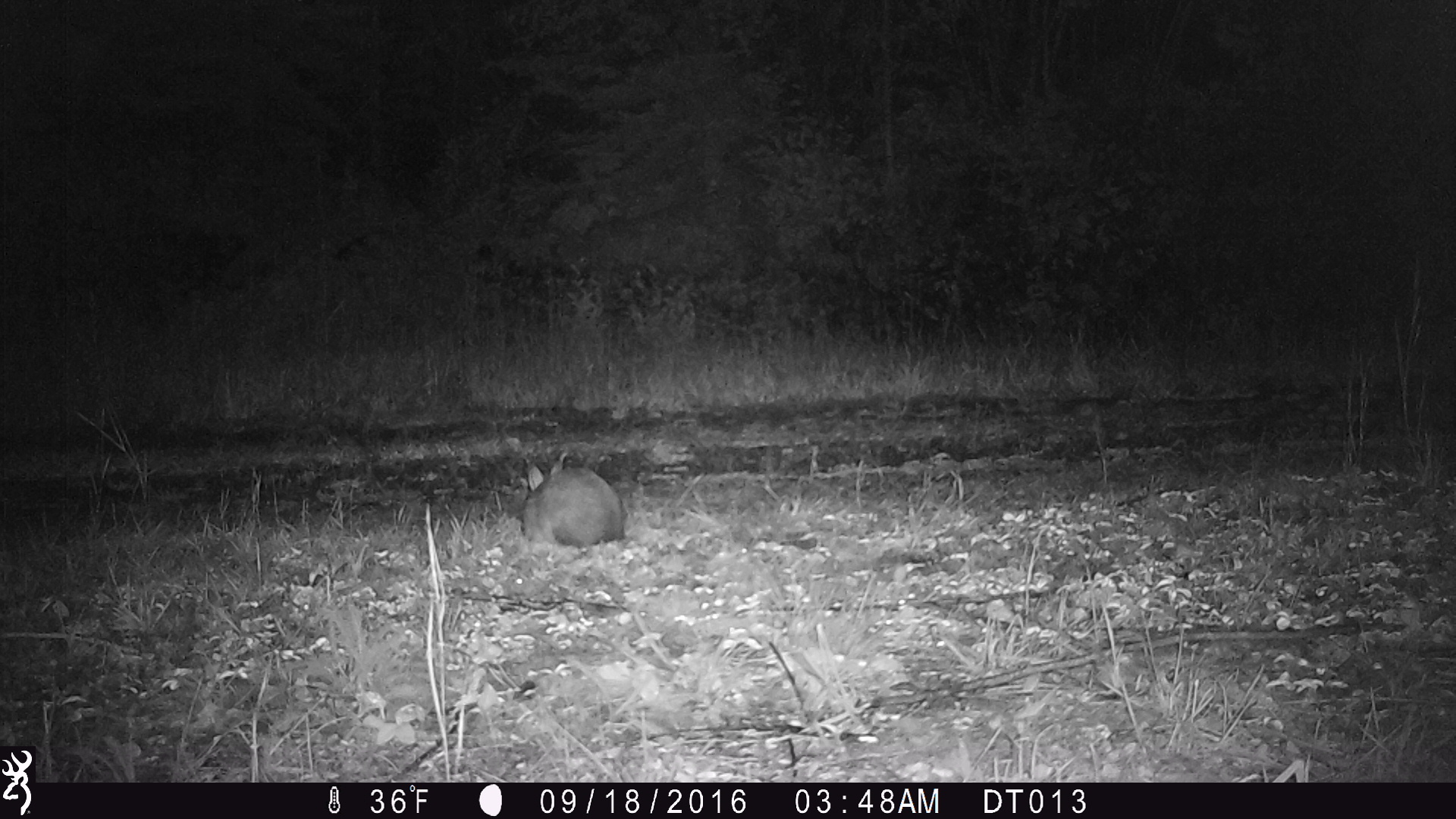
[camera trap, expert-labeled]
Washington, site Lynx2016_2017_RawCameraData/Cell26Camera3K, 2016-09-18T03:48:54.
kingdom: Animalia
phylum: Chordata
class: Mammalia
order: Lagomorpha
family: Leporidae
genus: Lepus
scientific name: Lepus americanus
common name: snowshoe hare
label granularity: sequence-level